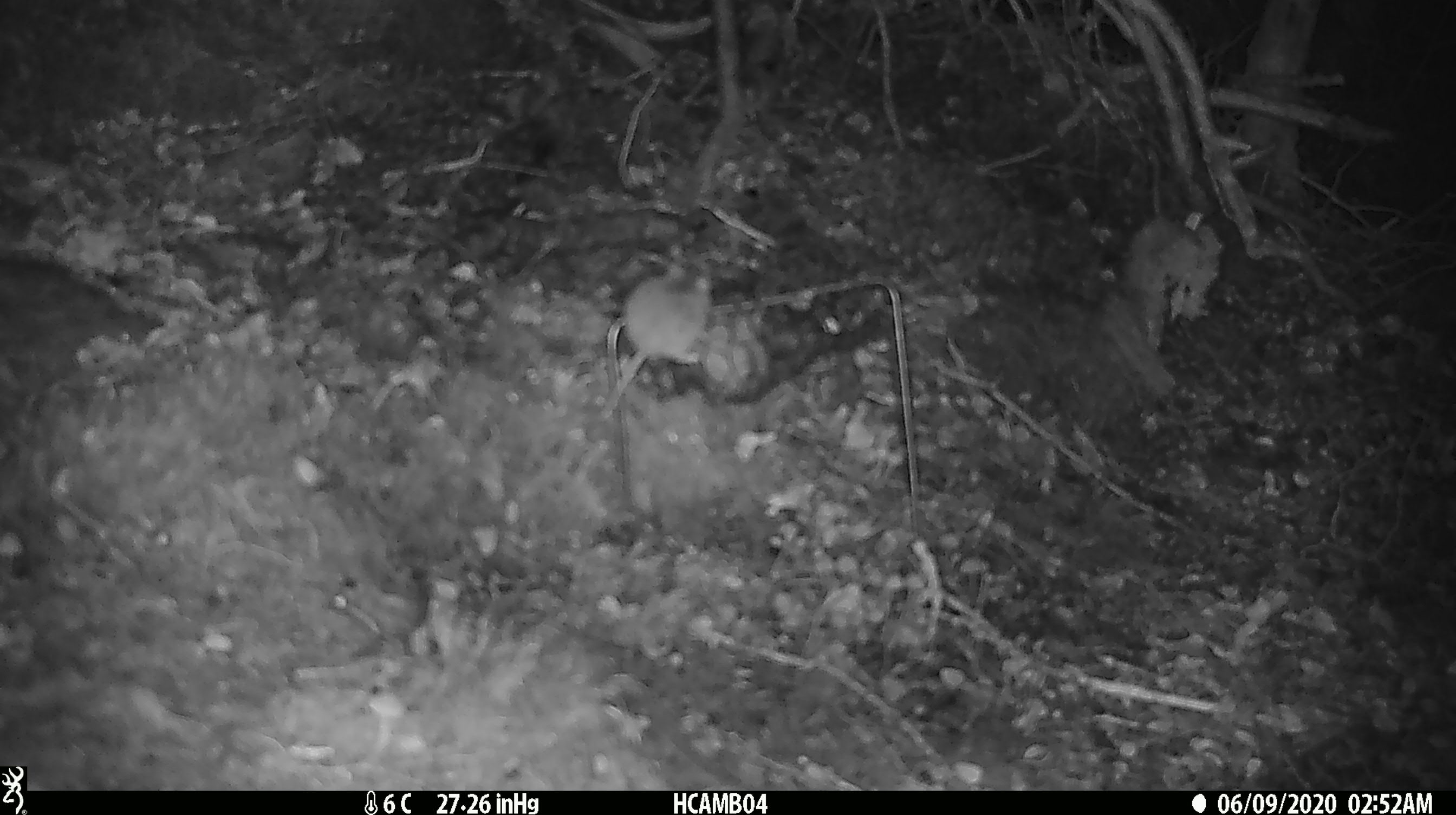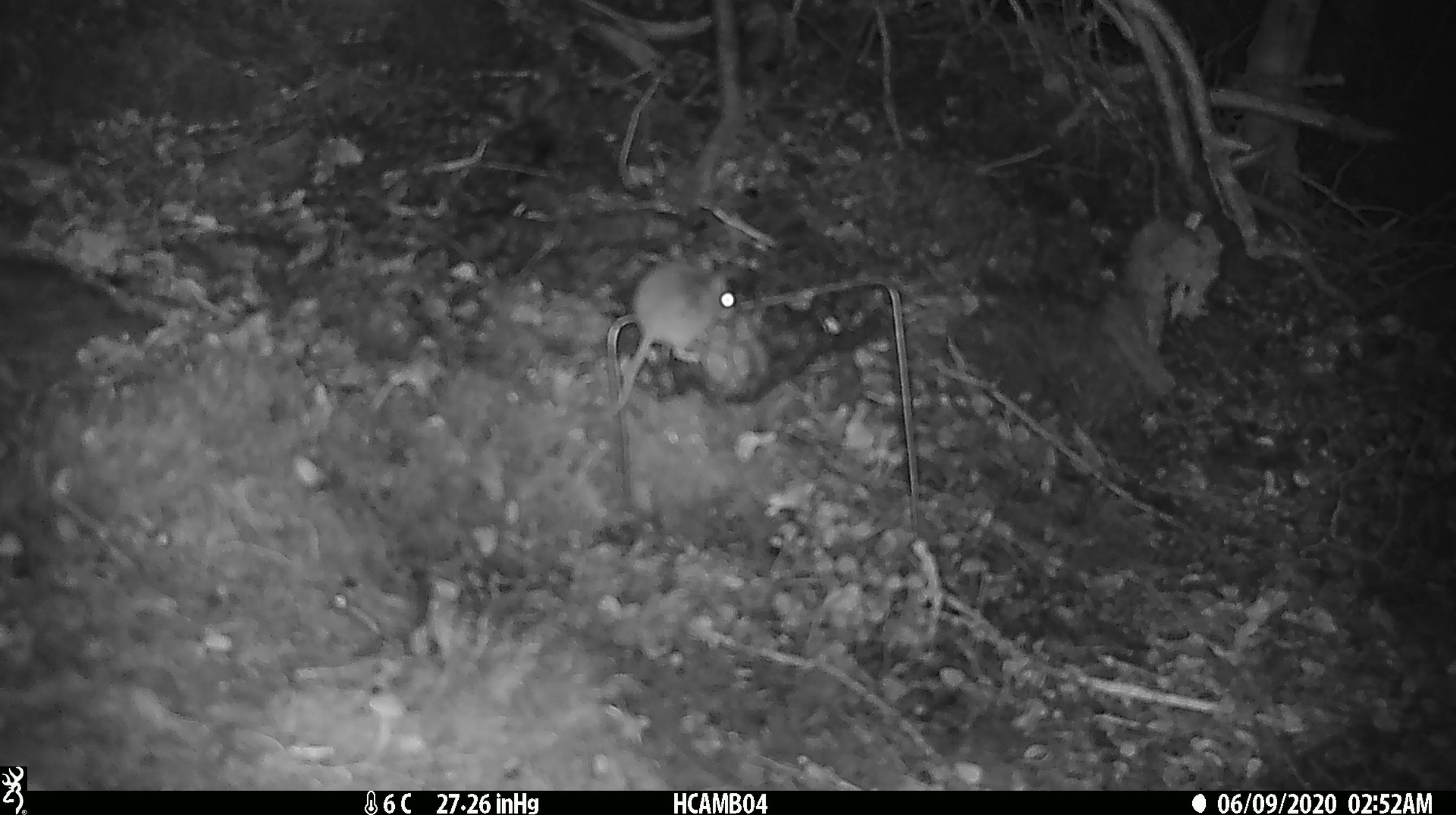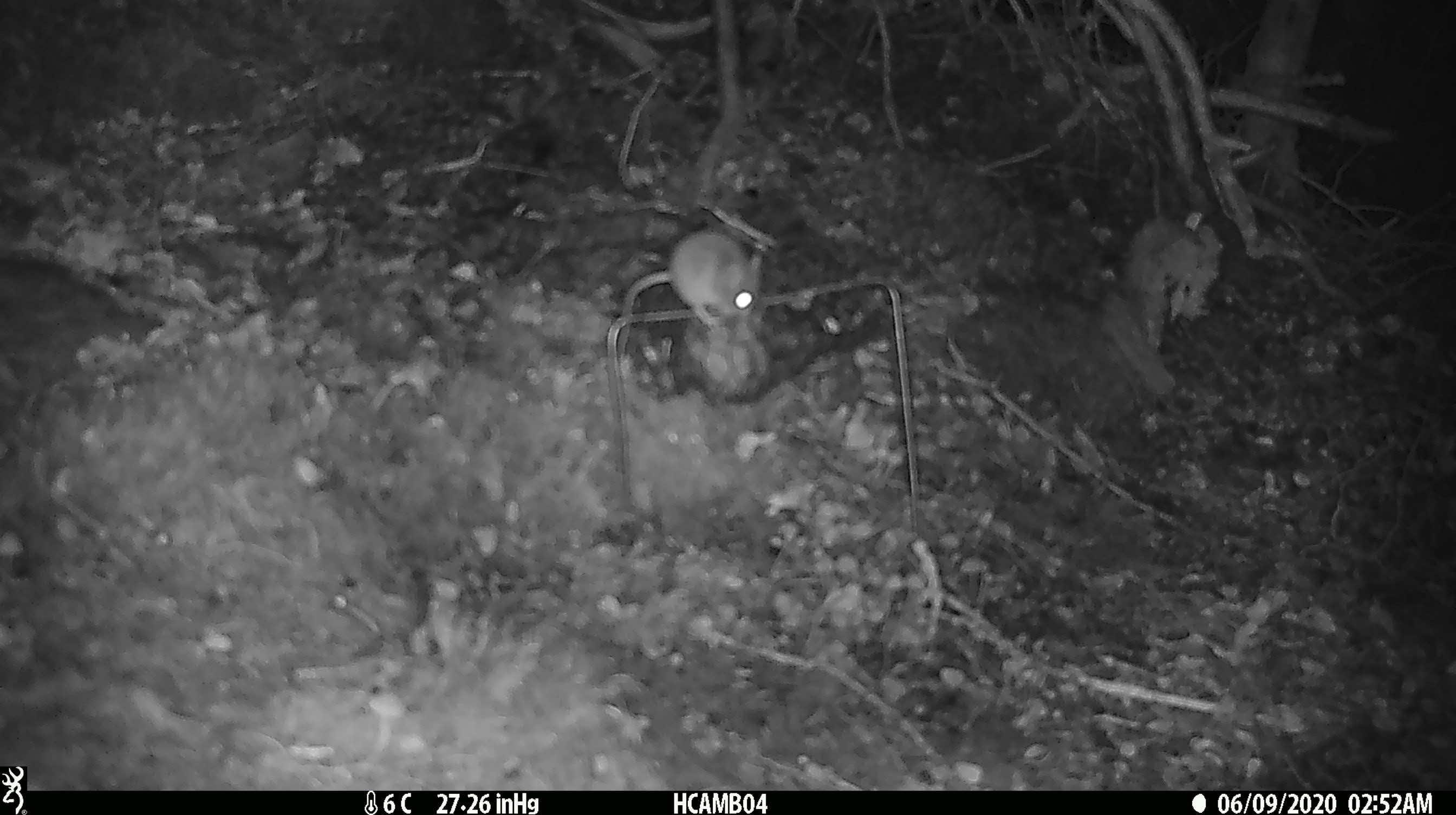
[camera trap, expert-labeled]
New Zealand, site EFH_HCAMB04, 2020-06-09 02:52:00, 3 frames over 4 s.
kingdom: Animalia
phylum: Chordata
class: Mammalia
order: Rodentia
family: Muridae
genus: Mus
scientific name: Mus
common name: mouse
Mouse (Mus).